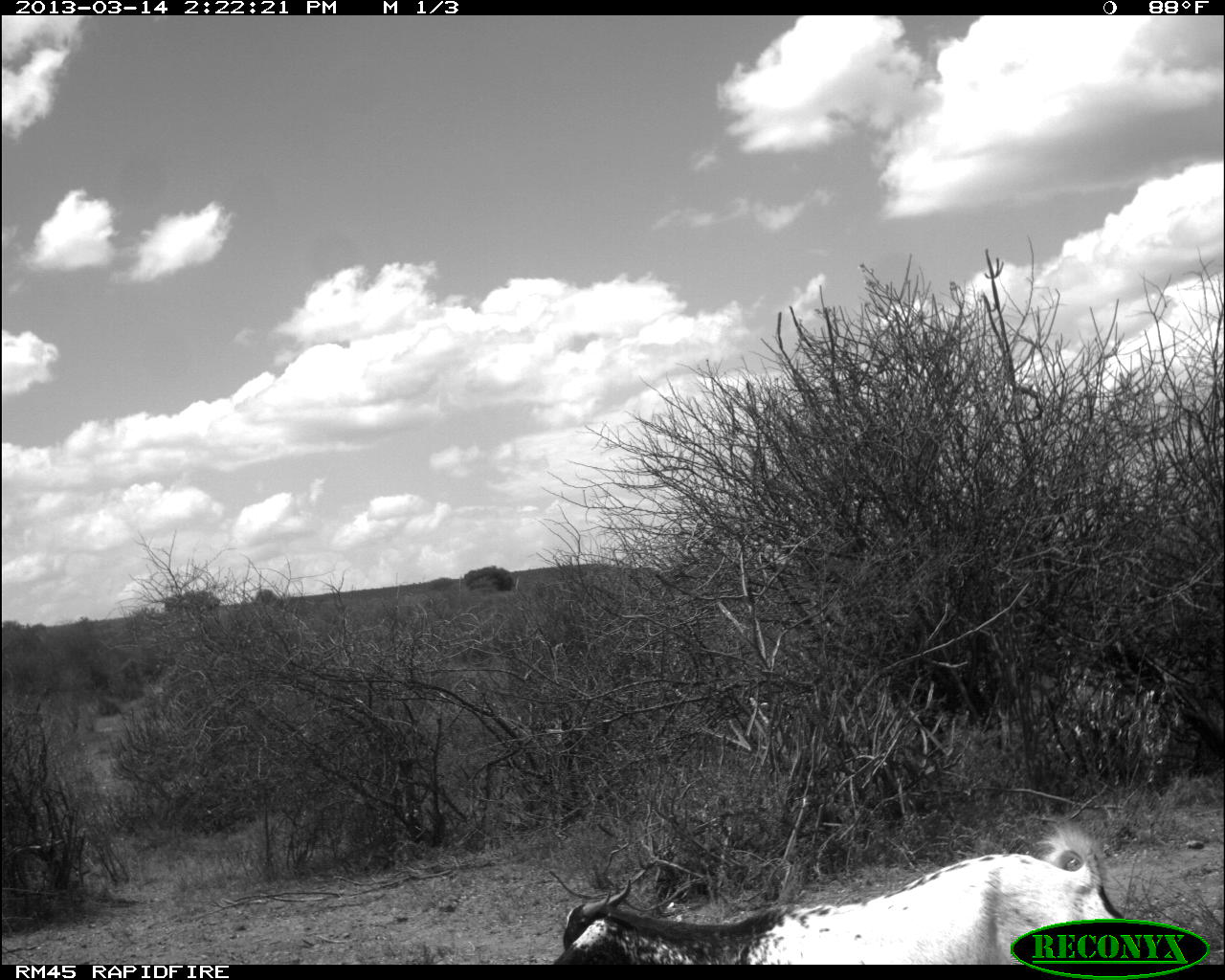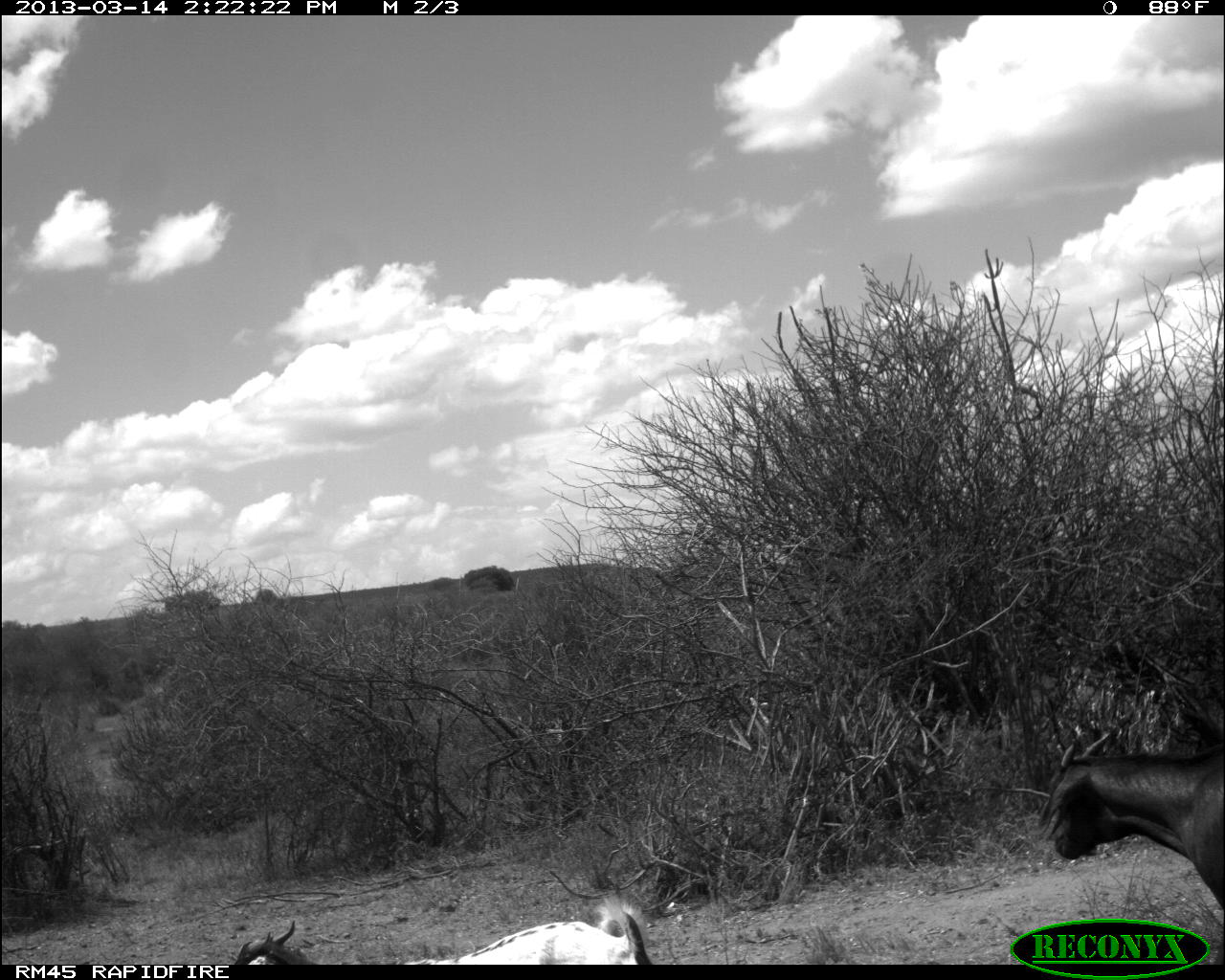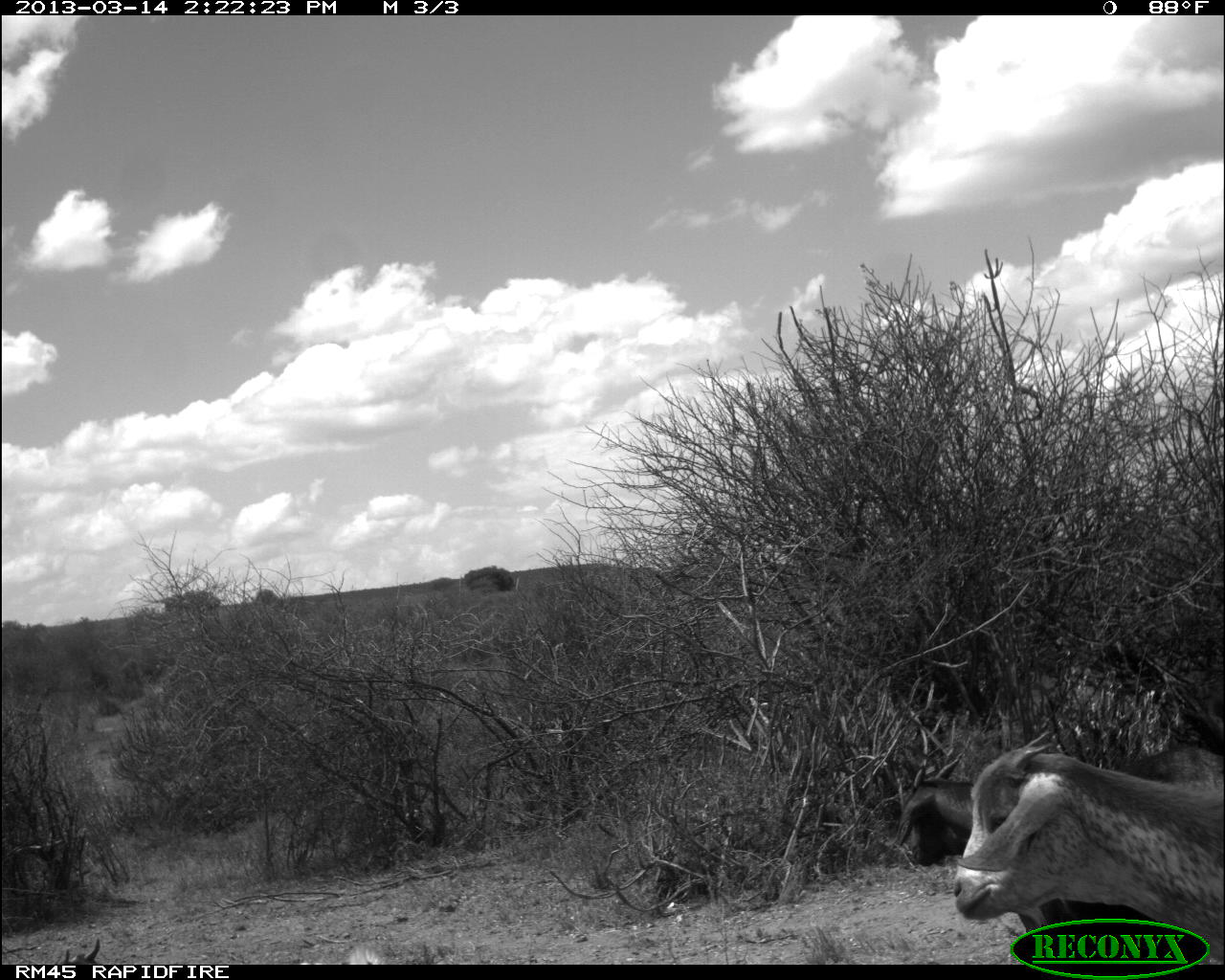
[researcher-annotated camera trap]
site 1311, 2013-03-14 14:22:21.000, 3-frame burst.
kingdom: Animalia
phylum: Chordata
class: Mammalia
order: Artiodactyla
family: Bovidae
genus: Capra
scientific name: Capra aegagrus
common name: wild goat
Capra aegagrus (wild goat), count 1.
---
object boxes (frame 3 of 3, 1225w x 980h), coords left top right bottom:
capra aegagrus: 882 749 1206 962; 953 728 1225 963; 59 933 99 963